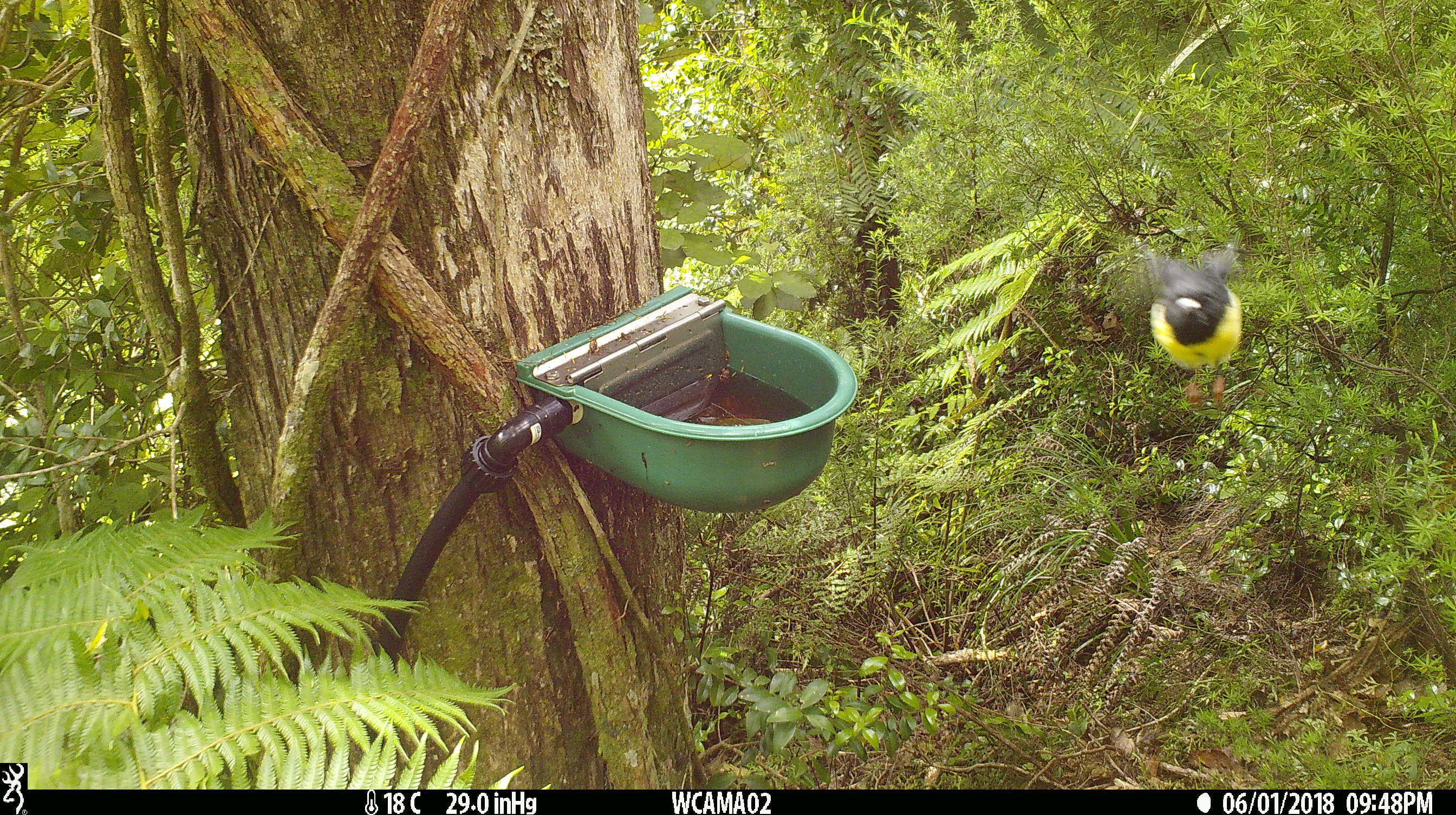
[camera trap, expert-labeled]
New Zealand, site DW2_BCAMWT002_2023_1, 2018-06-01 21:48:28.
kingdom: Animalia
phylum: Chordata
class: Aves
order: Passeriformes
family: Petroicidae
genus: Petroica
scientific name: Petroica macrocephala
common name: tomtit